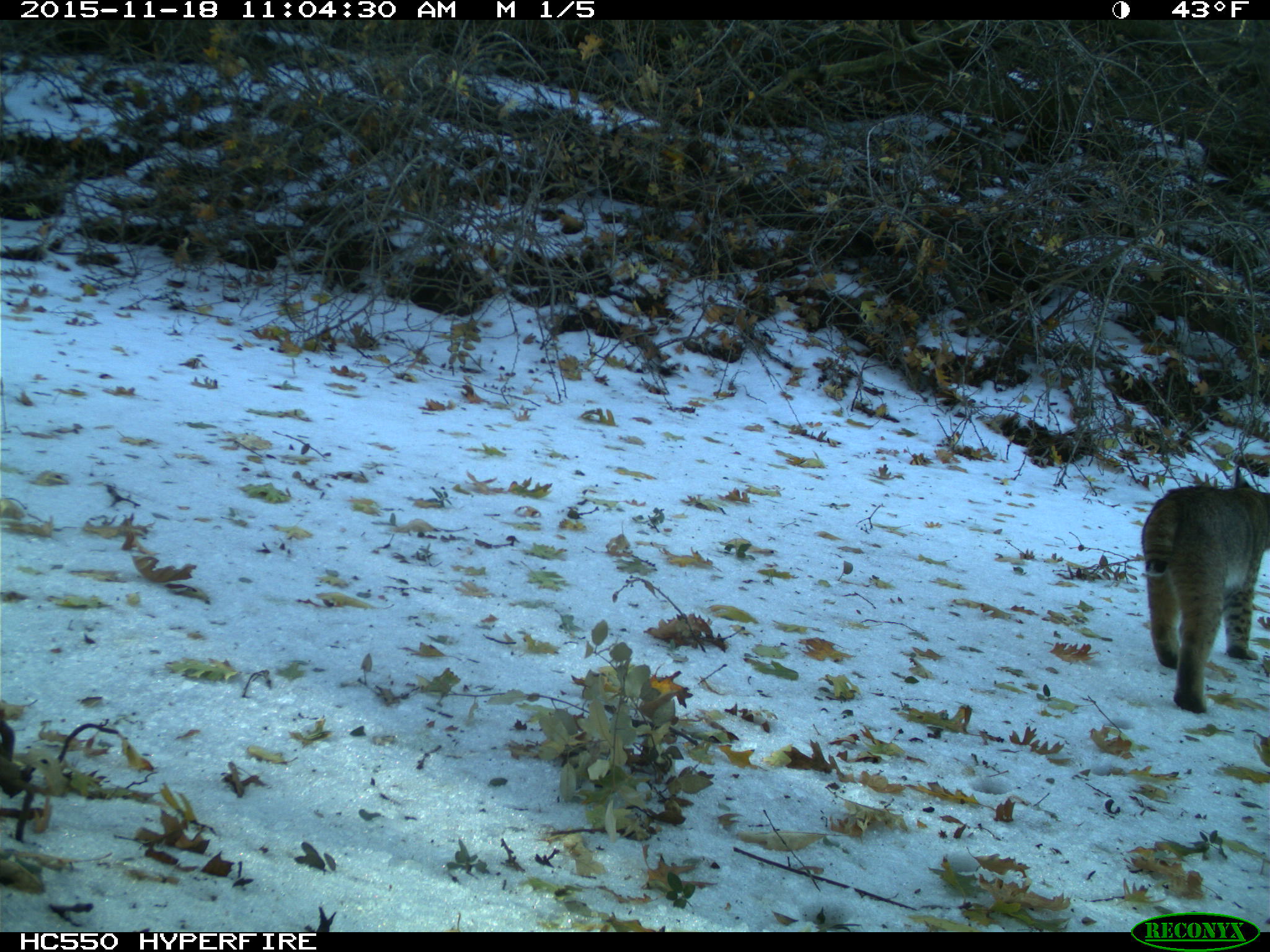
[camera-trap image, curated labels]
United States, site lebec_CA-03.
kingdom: Animalia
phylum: Chordata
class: Mammalia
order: Carnivora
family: Felidae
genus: Lynx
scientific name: Lynx rufus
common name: bobcat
Lynx rufus (bobcat).